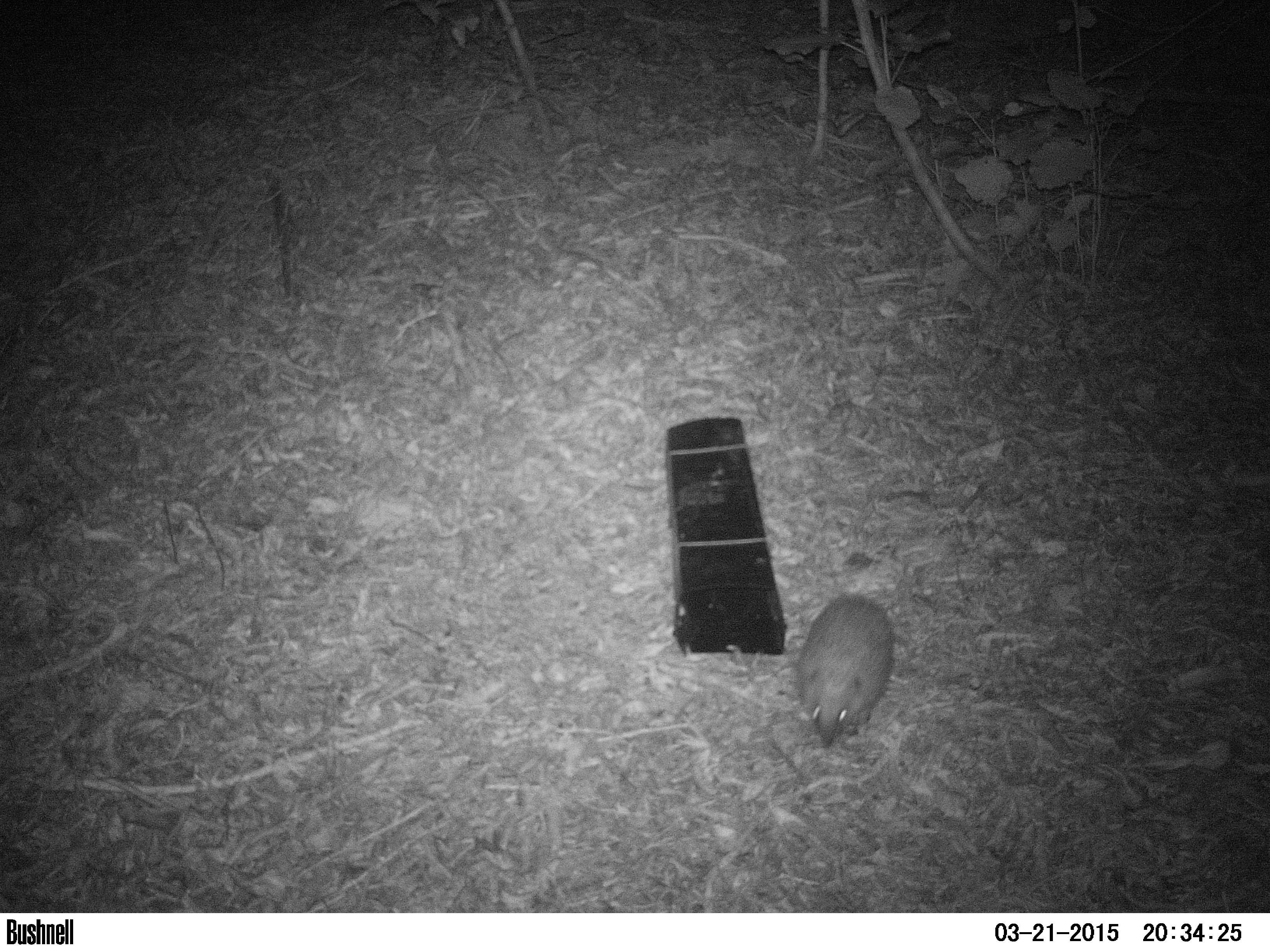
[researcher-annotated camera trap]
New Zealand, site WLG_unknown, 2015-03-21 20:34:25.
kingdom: Animalia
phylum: Chordata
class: Mammalia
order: Eulipotyphla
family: Erinaceidae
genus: Erinaceus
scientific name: Erinaceus europaeus europaeus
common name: european hedgehog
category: hedgehog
Hedgehog (european hedgehog) (Erinaceus europaeus europaeus).